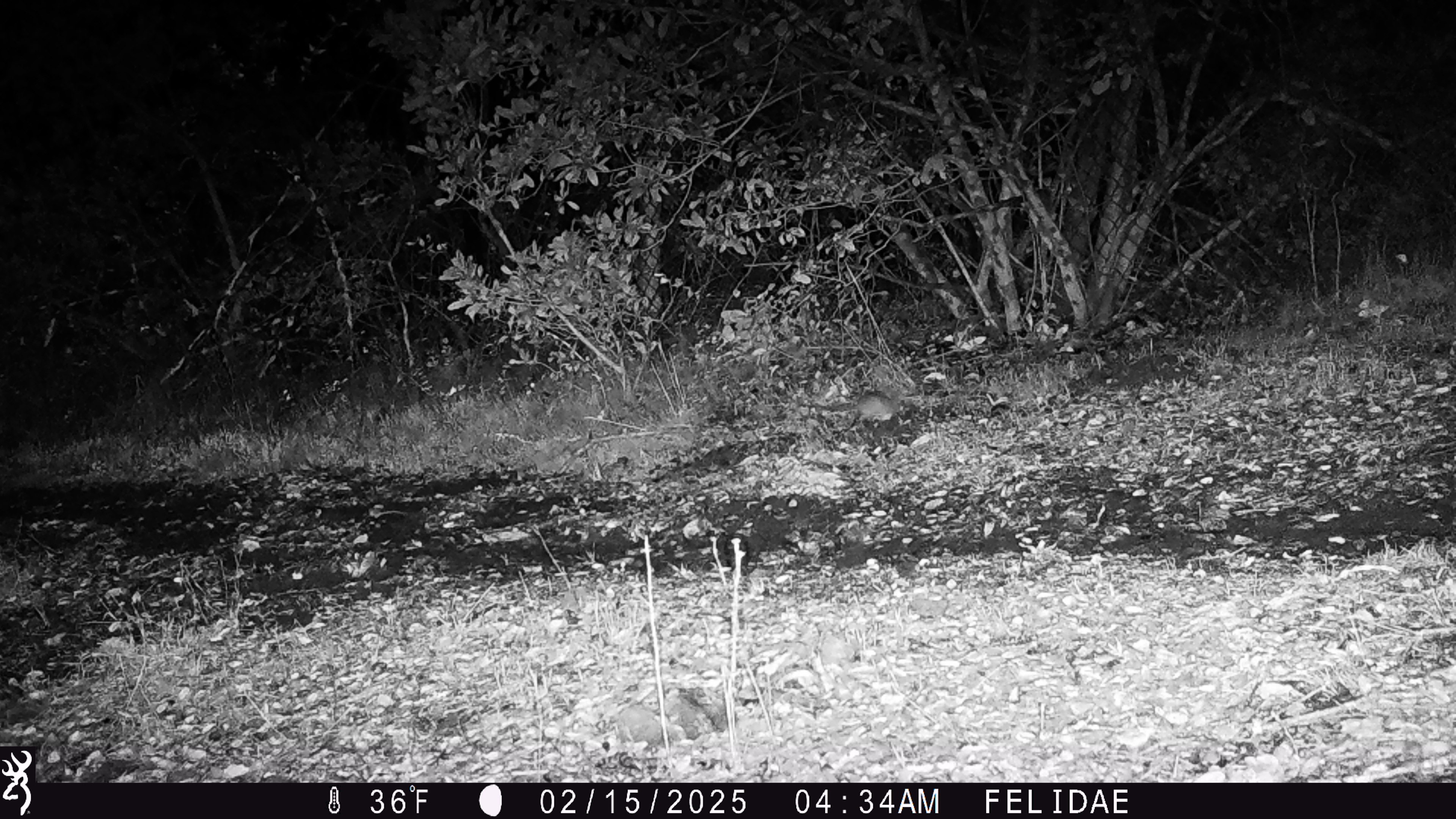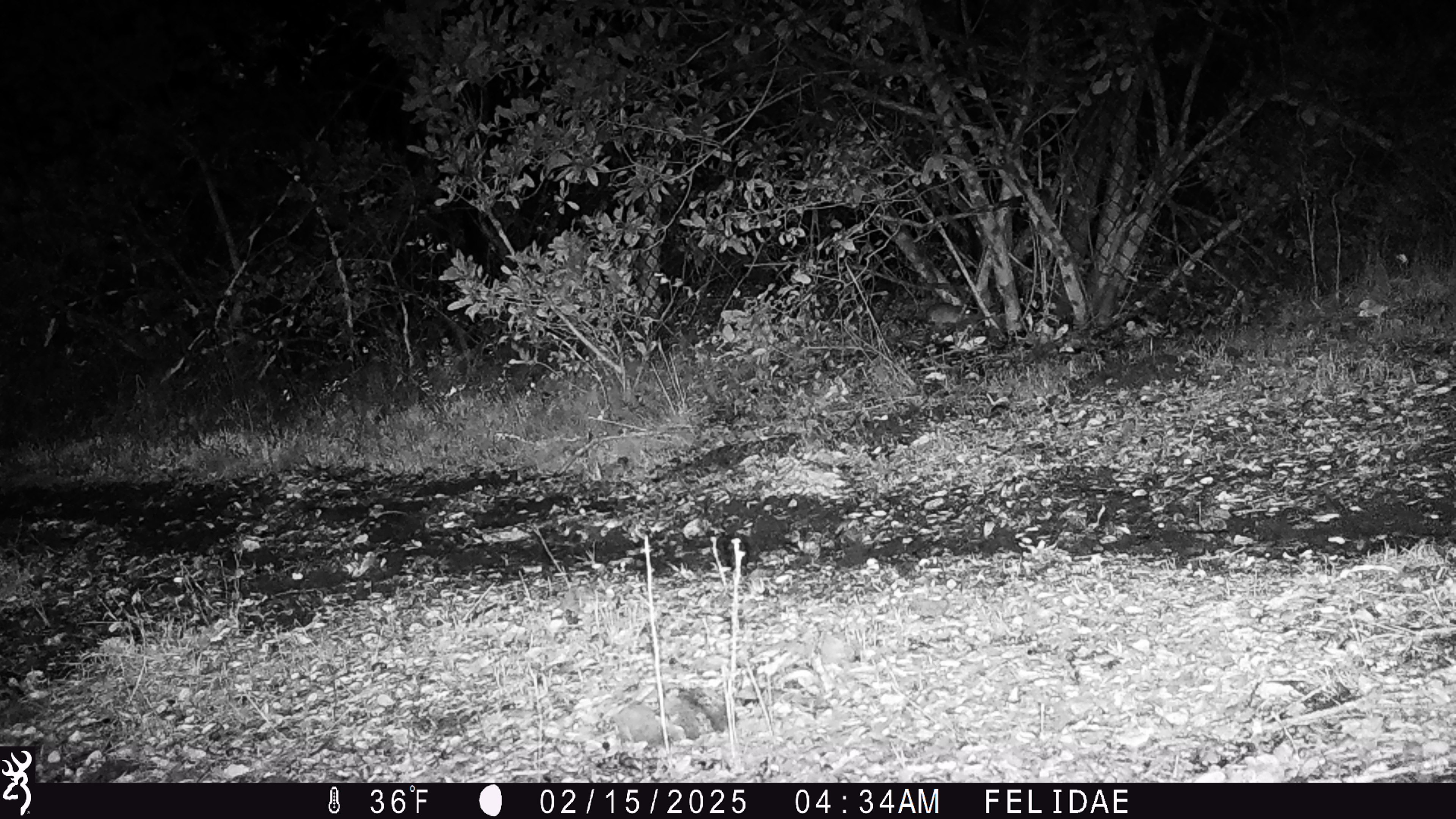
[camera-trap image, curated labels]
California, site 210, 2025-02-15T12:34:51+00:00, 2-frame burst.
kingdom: Animalia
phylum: Chordata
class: Mammalia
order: Rodentia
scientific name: Rodentia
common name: mouse or rat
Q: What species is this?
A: Mouse or rat (Rodentia).